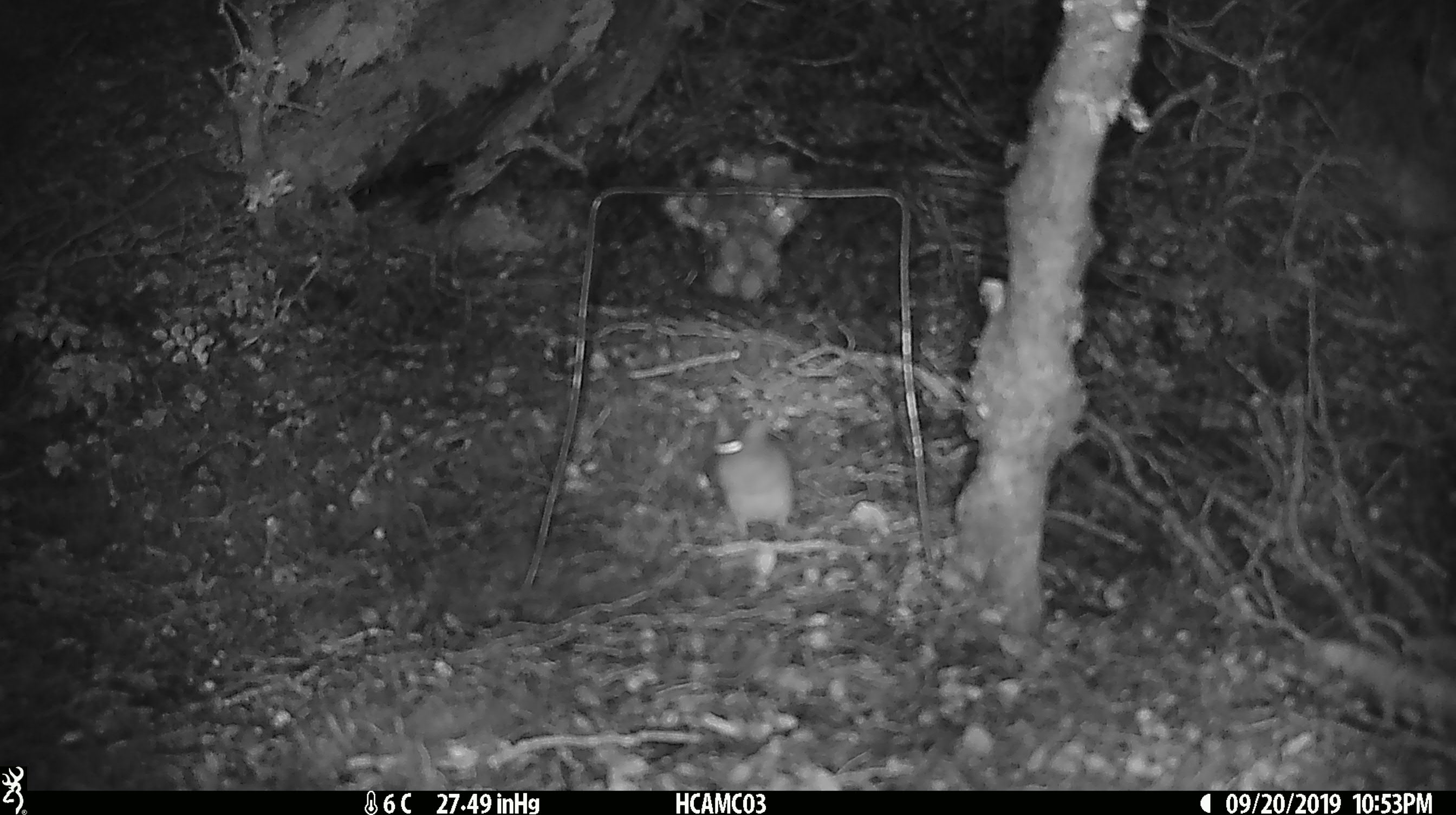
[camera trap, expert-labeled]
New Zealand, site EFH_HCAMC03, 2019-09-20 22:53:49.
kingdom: Animalia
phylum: Chordata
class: Mammalia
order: Rodentia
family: Muridae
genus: Mus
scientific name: Mus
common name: mouse